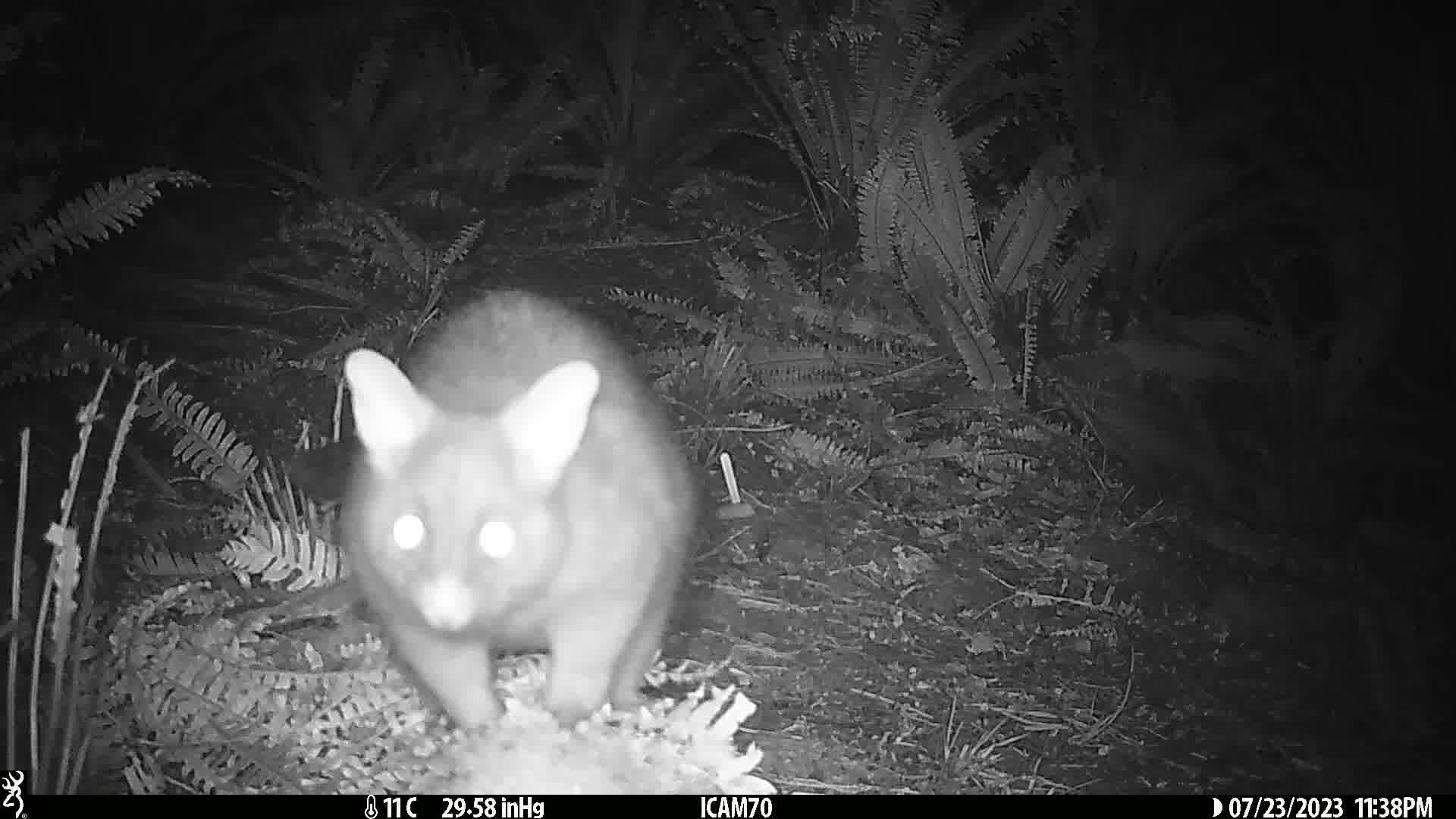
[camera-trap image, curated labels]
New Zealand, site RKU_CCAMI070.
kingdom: Animalia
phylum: Chordata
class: Mammalia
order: Diprotodontia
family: Phalangeridae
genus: Trichosurus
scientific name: Trichosurus vulpecula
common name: common brushtail possum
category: possum